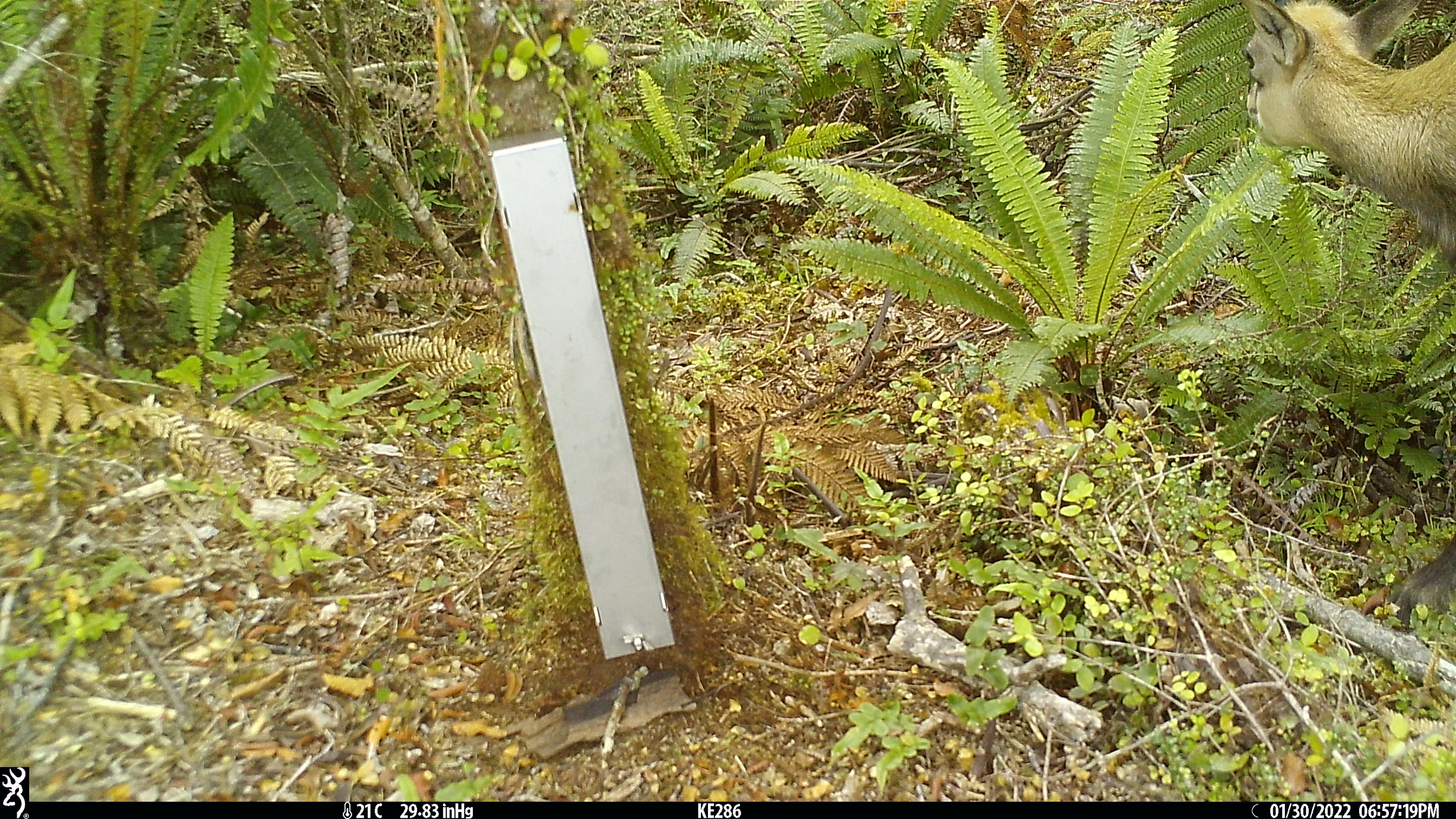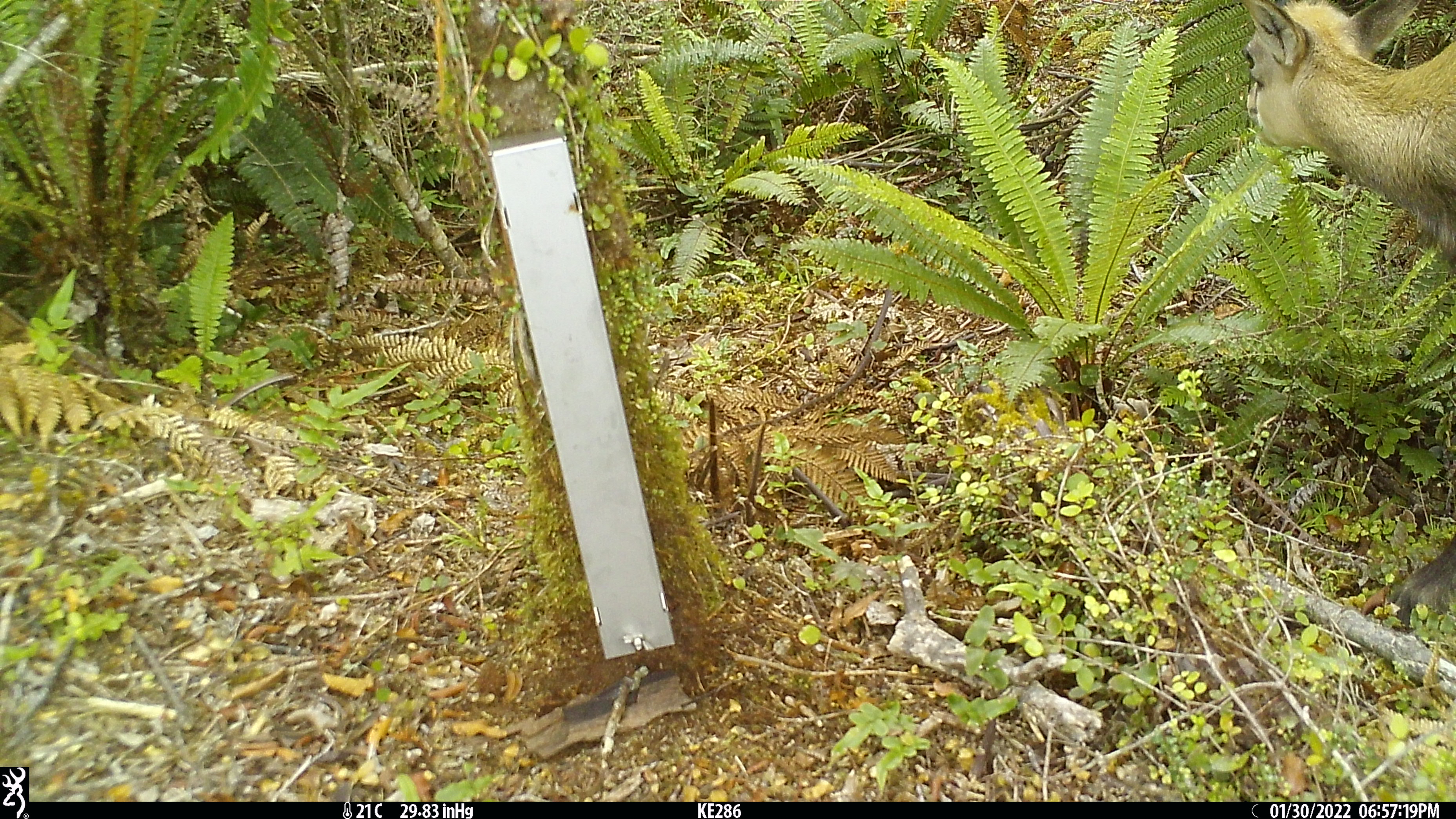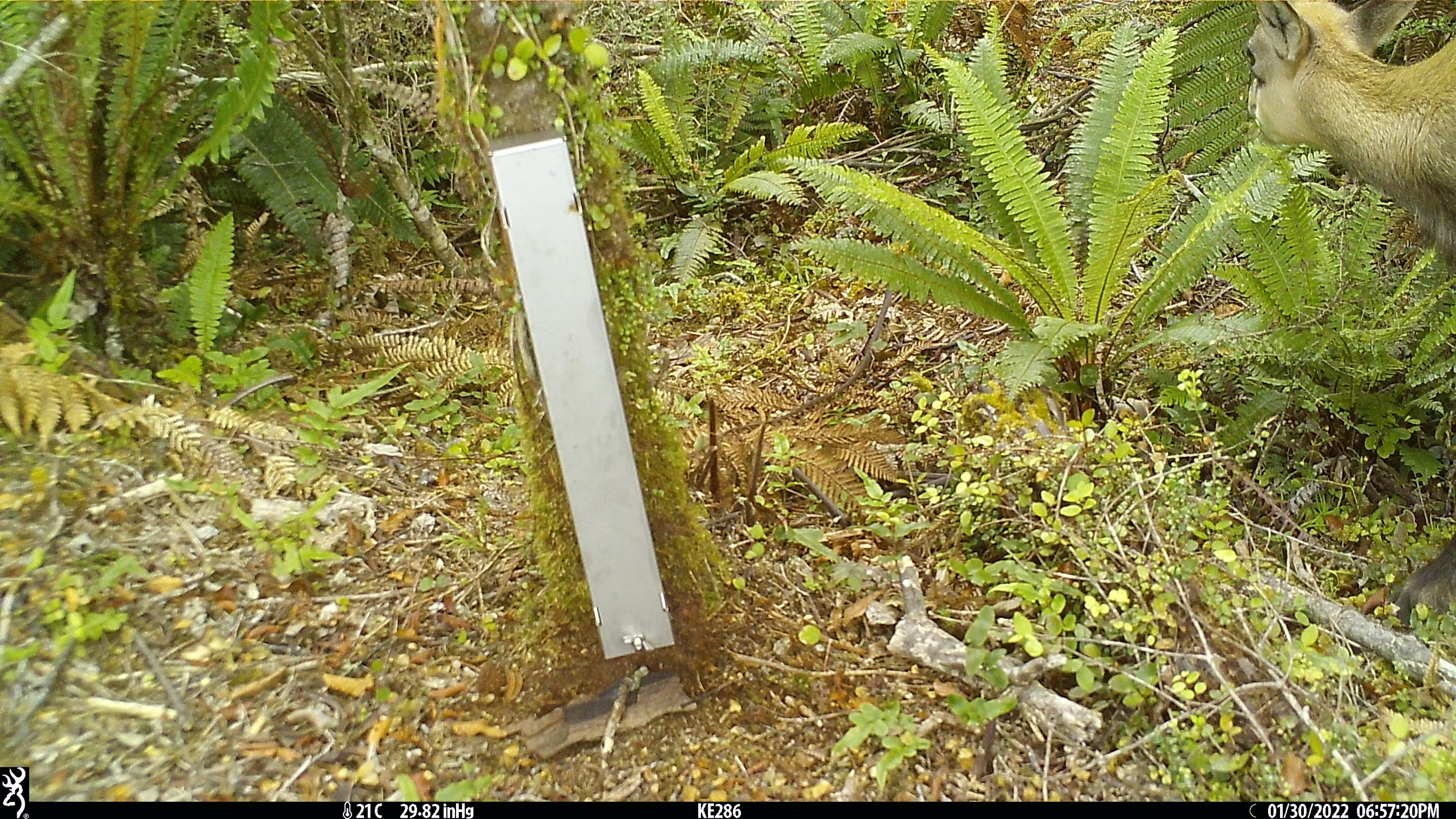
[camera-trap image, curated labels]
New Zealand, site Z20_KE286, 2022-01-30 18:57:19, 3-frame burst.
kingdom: Animalia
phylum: Chordata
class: Mammalia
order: Artiodactyla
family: Bovidae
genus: Rupicapra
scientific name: Rupicapra rupicapra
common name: alpine chamois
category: chamois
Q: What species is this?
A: Chamois (alpine chamois) (Rupicapra rupicapra).